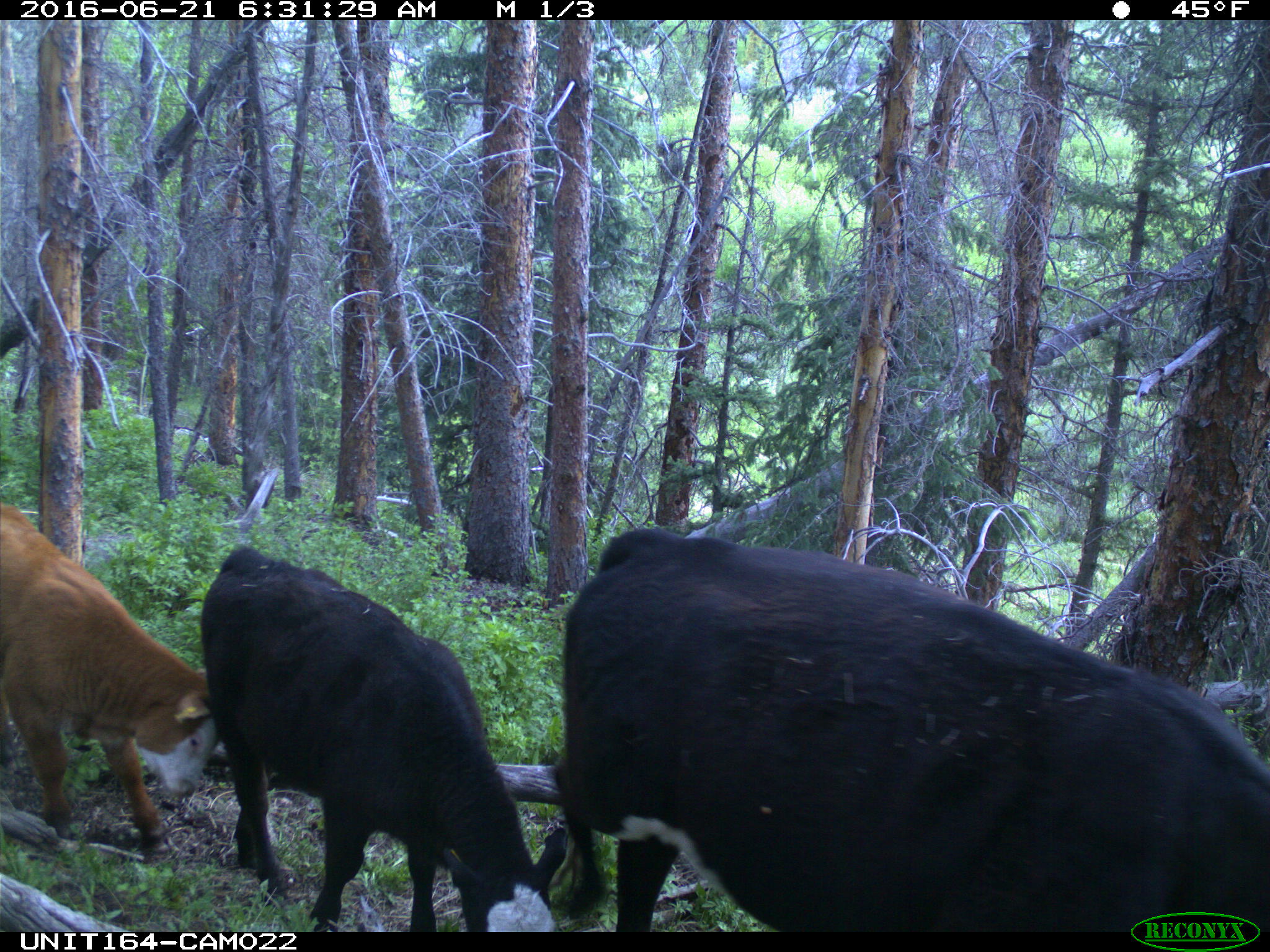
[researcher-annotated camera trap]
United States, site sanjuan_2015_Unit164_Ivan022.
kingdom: Animalia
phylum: Chordata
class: Mammalia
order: Artiodactyla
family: Bovidae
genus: Bos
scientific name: Bos taurus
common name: domestic cow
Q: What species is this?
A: Bos taurus (domestic cow).